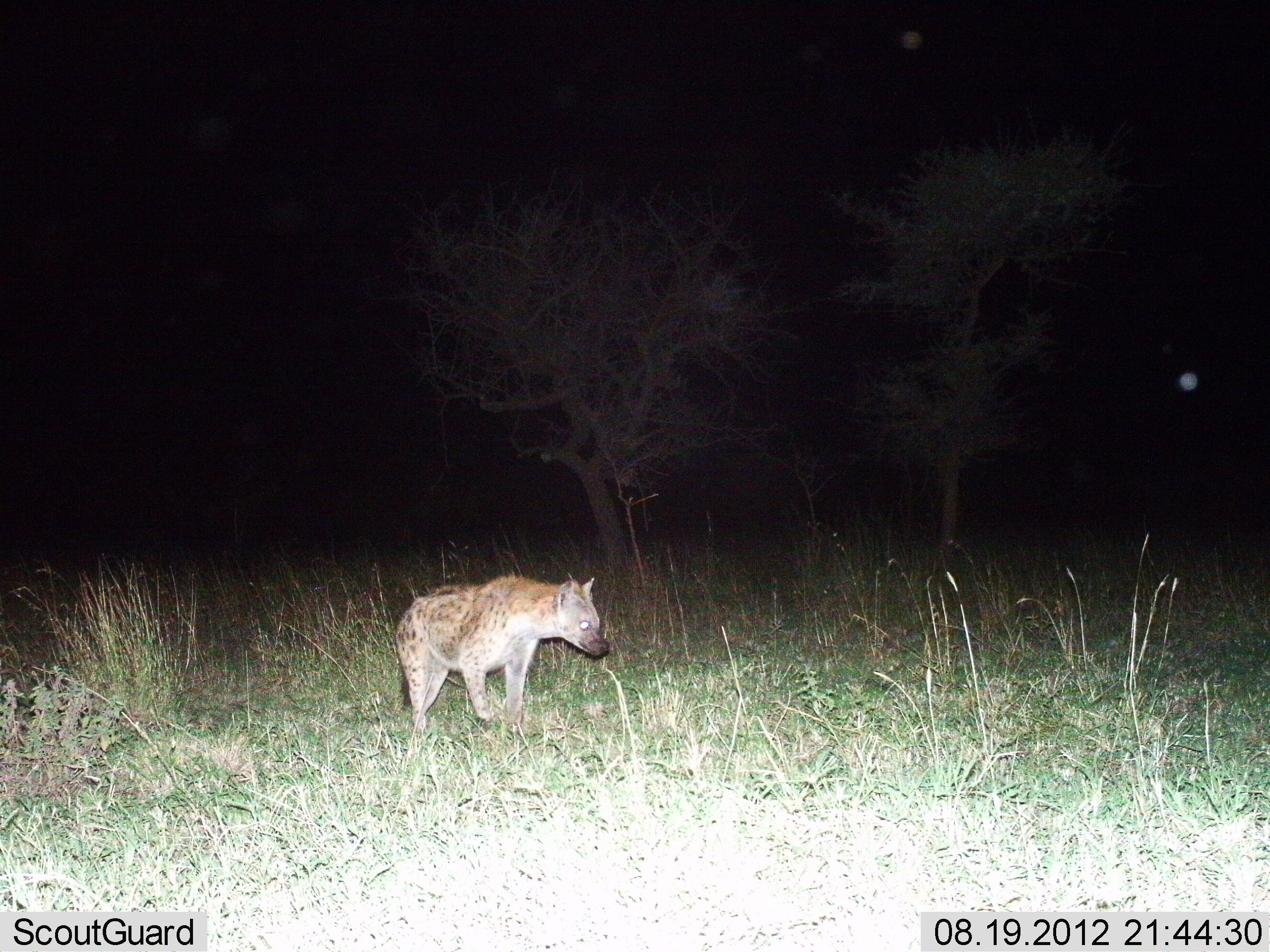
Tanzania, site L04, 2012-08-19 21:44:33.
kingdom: Animalia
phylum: Chordata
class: Mammalia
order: Carnivora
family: Hyaenidae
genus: Crocuta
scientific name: Crocuta crocuta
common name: spotted hyena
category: hyenaspotted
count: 1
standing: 50%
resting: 0%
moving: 50%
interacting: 0%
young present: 0%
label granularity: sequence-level